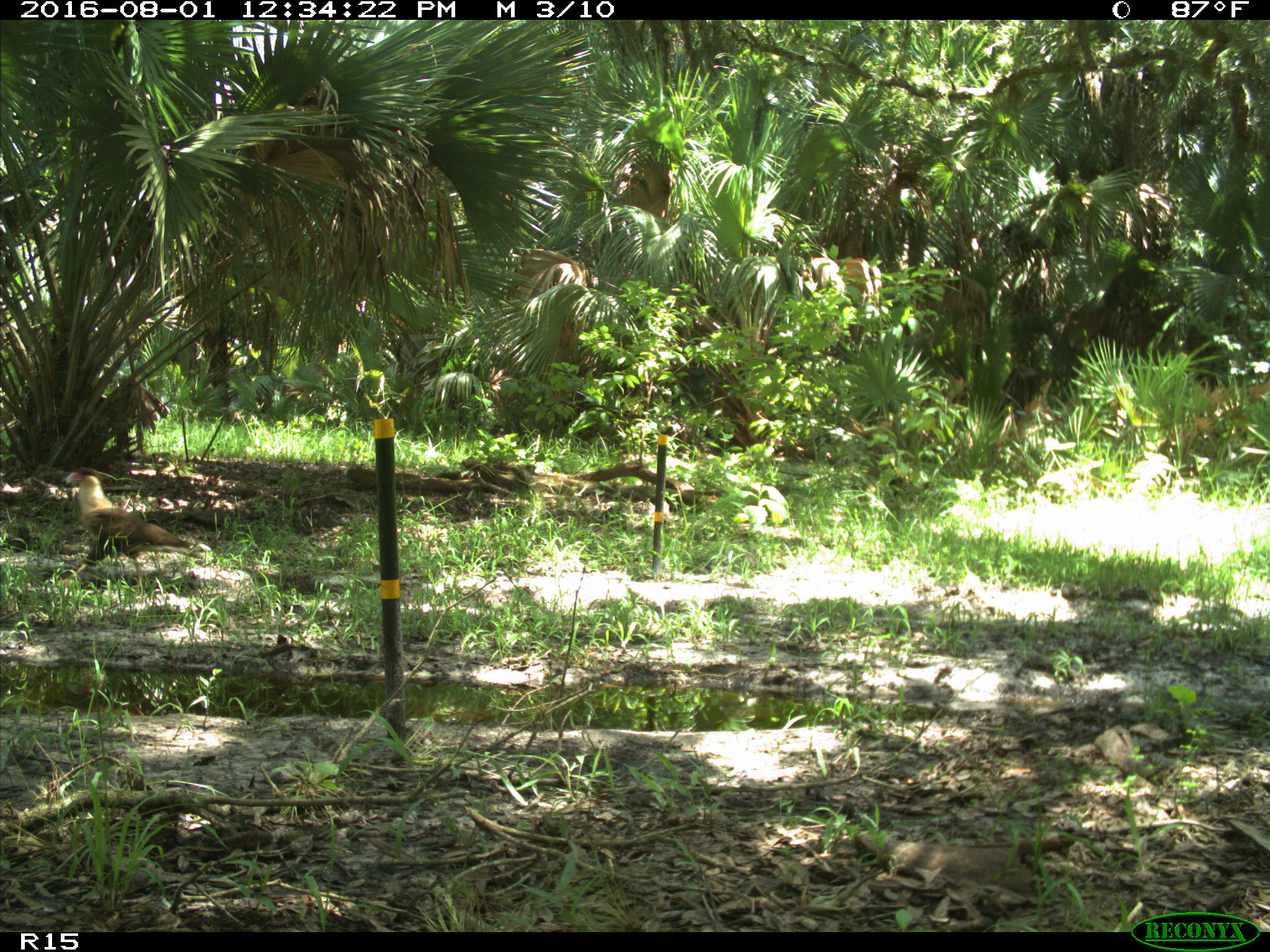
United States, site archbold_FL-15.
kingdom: Animalia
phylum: Chordata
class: Aves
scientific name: Aves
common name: birds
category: unidentified bird